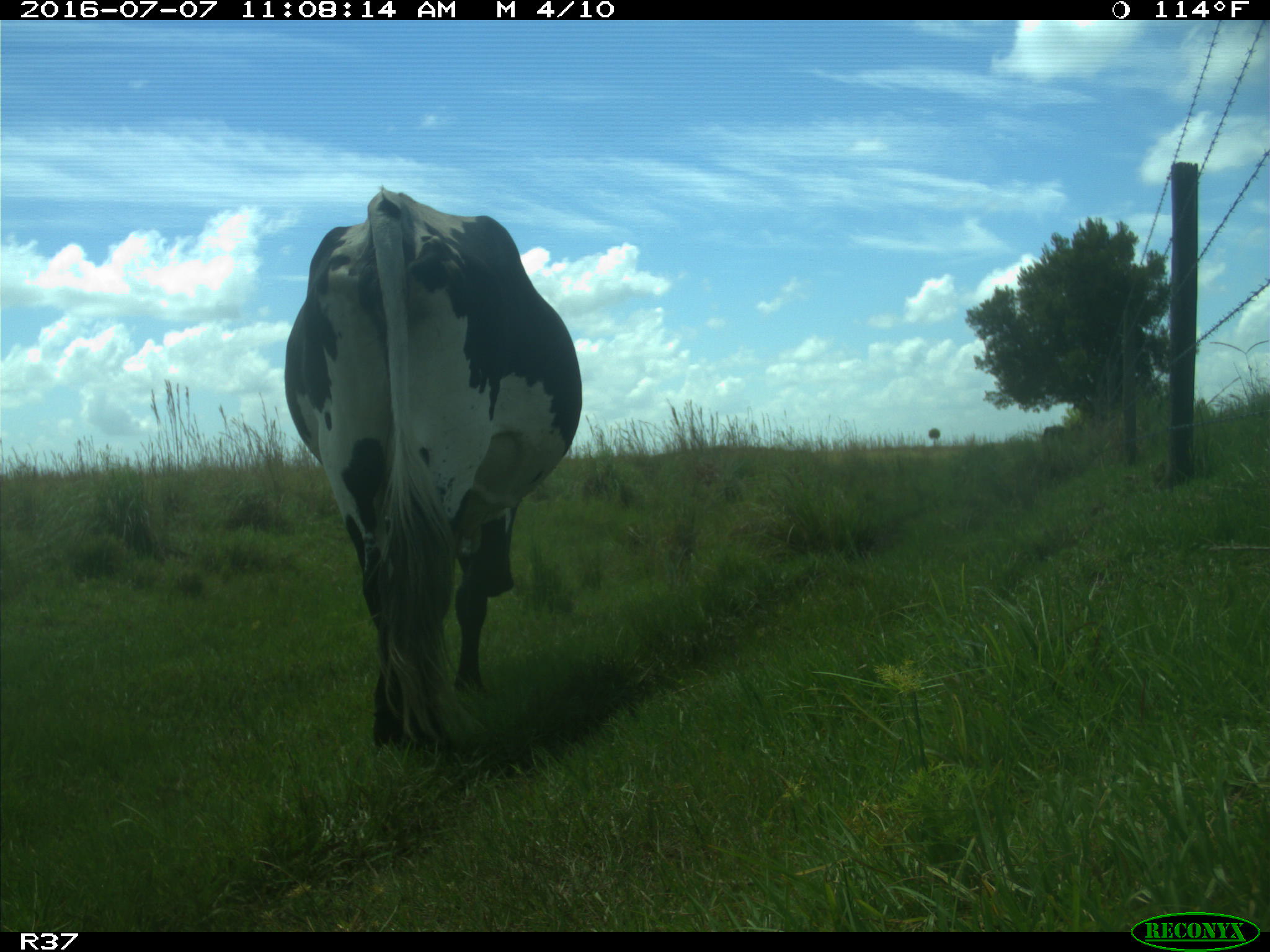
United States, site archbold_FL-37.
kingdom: Animalia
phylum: Chordata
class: Mammalia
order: Artiodactyla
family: Bovidae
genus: Bos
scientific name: Bos taurus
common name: domestic cow